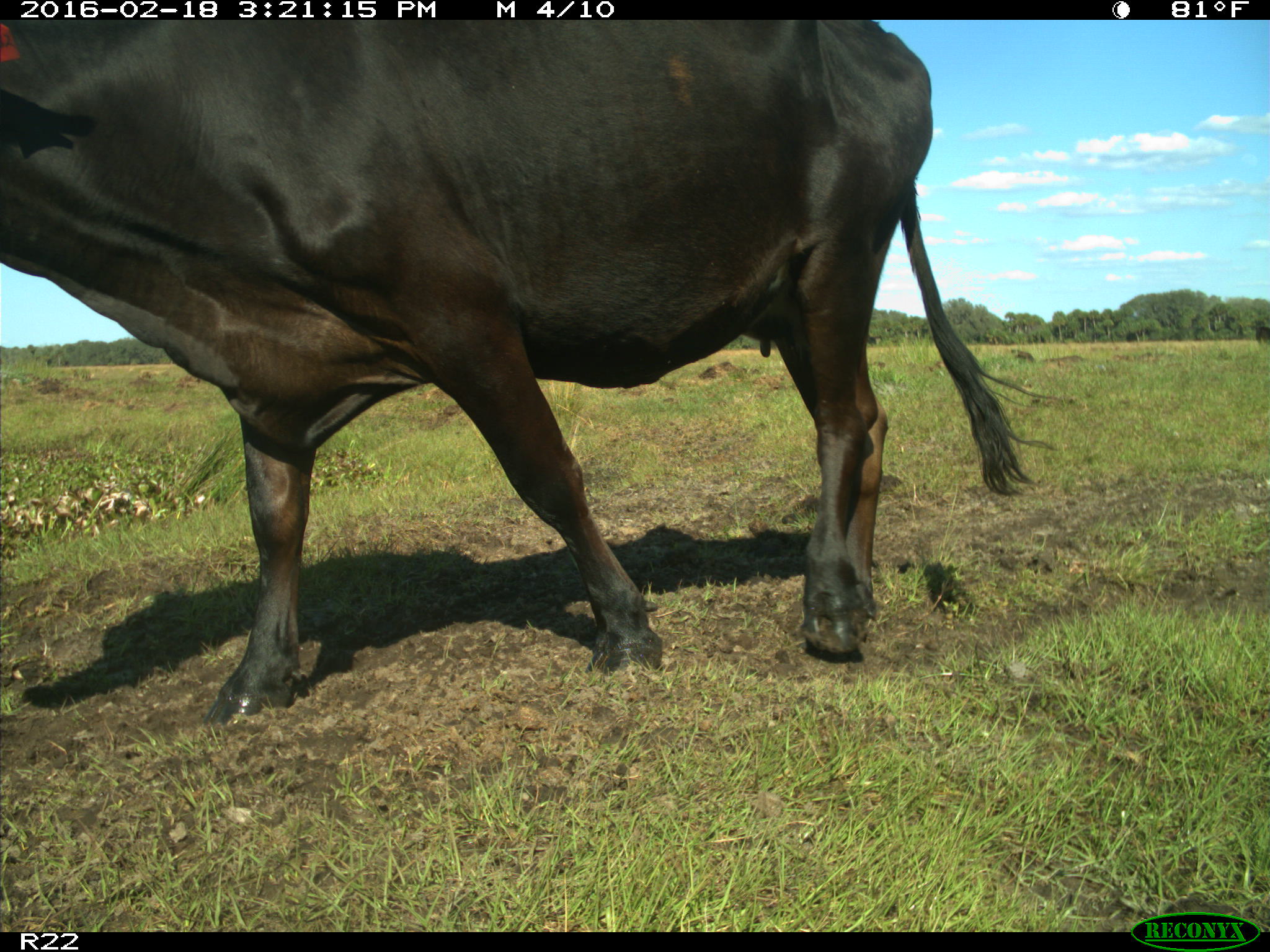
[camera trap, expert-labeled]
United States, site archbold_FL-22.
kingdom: Animalia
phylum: Chordata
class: Mammalia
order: Artiodactyla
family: Bovidae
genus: Bos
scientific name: Bos taurus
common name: domestic cow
Bos taurus (domestic cow).